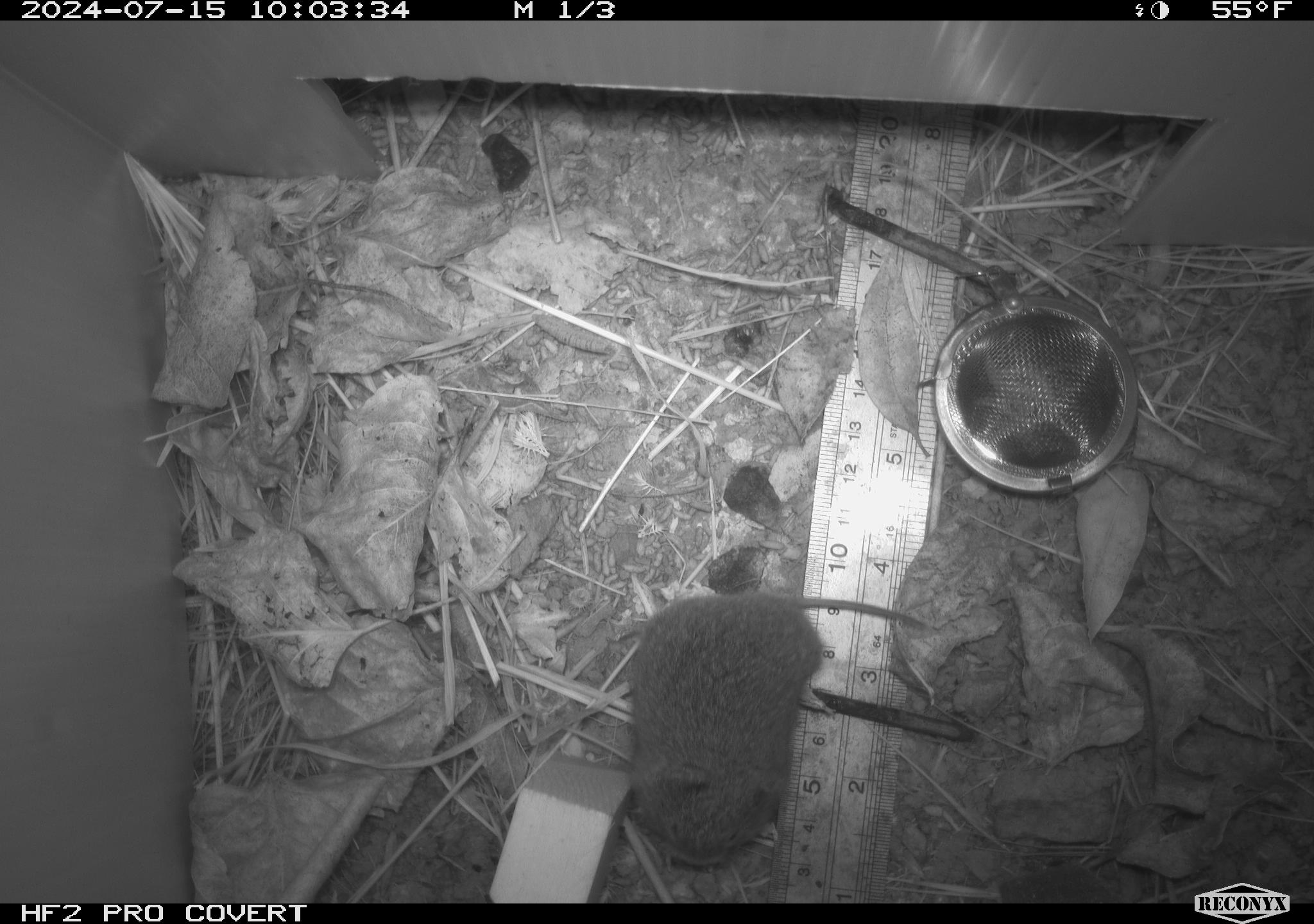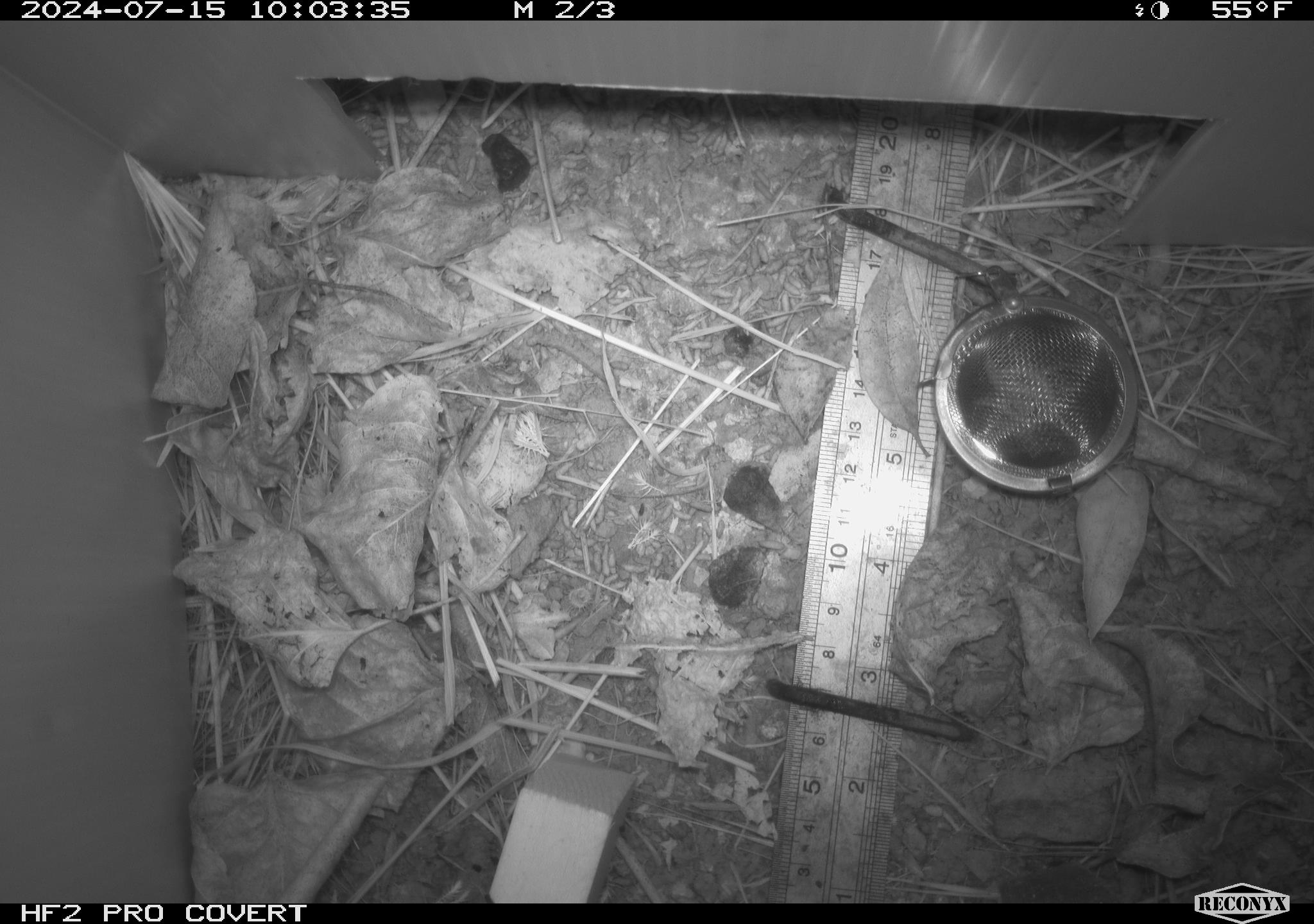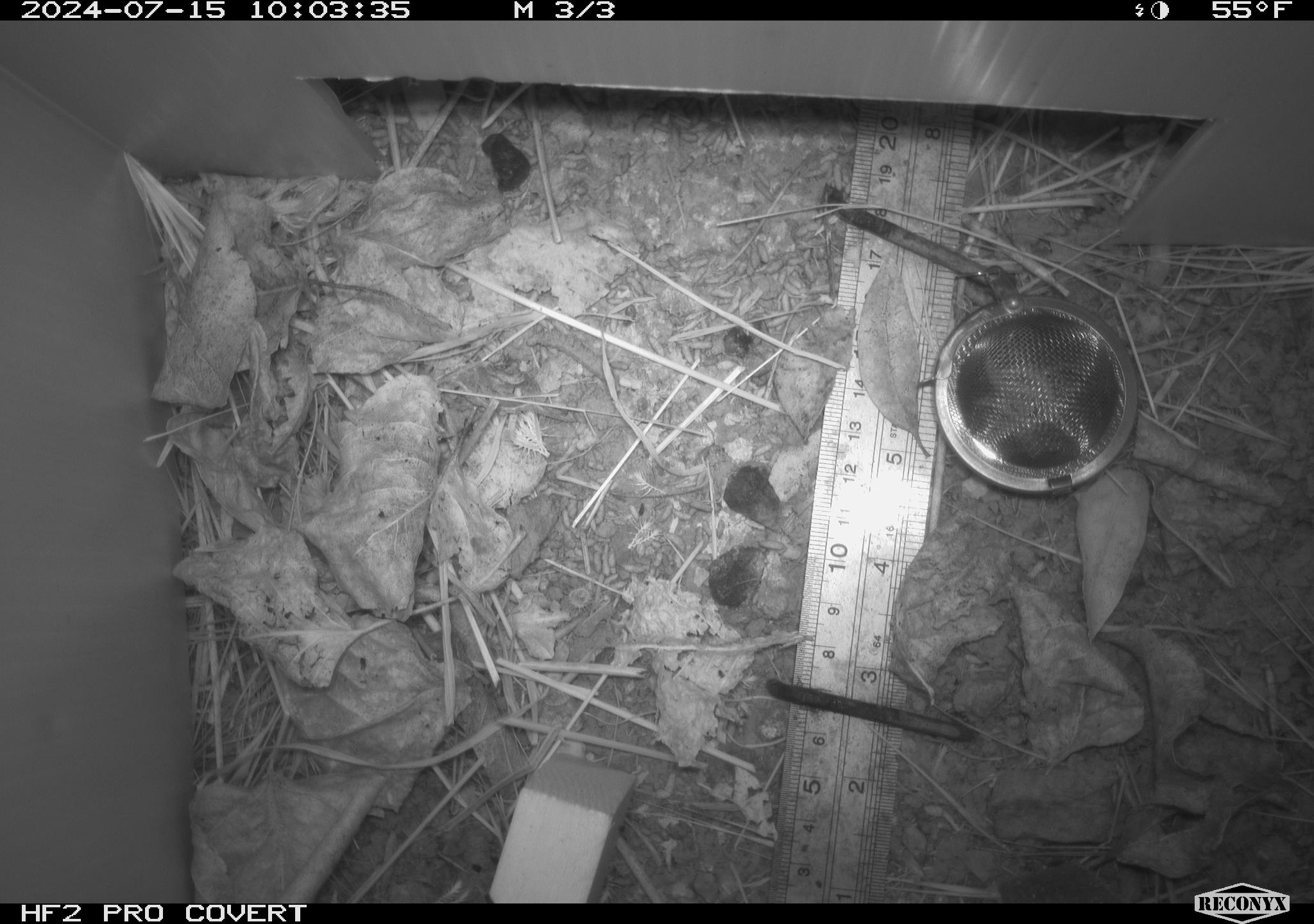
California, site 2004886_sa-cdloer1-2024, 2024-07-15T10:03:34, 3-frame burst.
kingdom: Animalia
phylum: Chordata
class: Mammalia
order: Rodentia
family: Cricetidae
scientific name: Arvicolinae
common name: voles, lemmings, and muskrats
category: arvicolinae subfamily